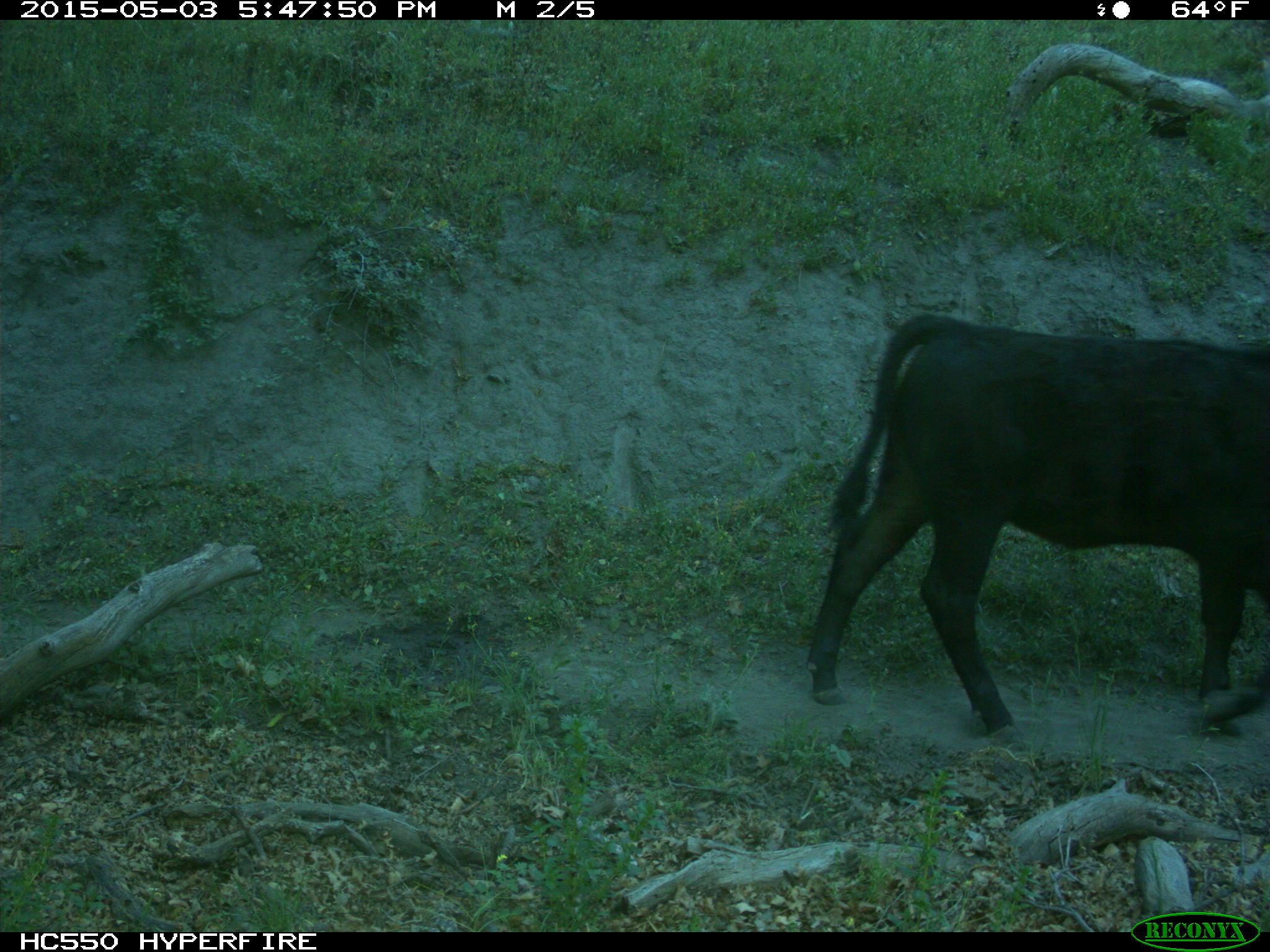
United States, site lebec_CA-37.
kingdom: Animalia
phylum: Chordata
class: Mammalia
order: Artiodactyla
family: Bovidae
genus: Bos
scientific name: Bos taurus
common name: domestic cow